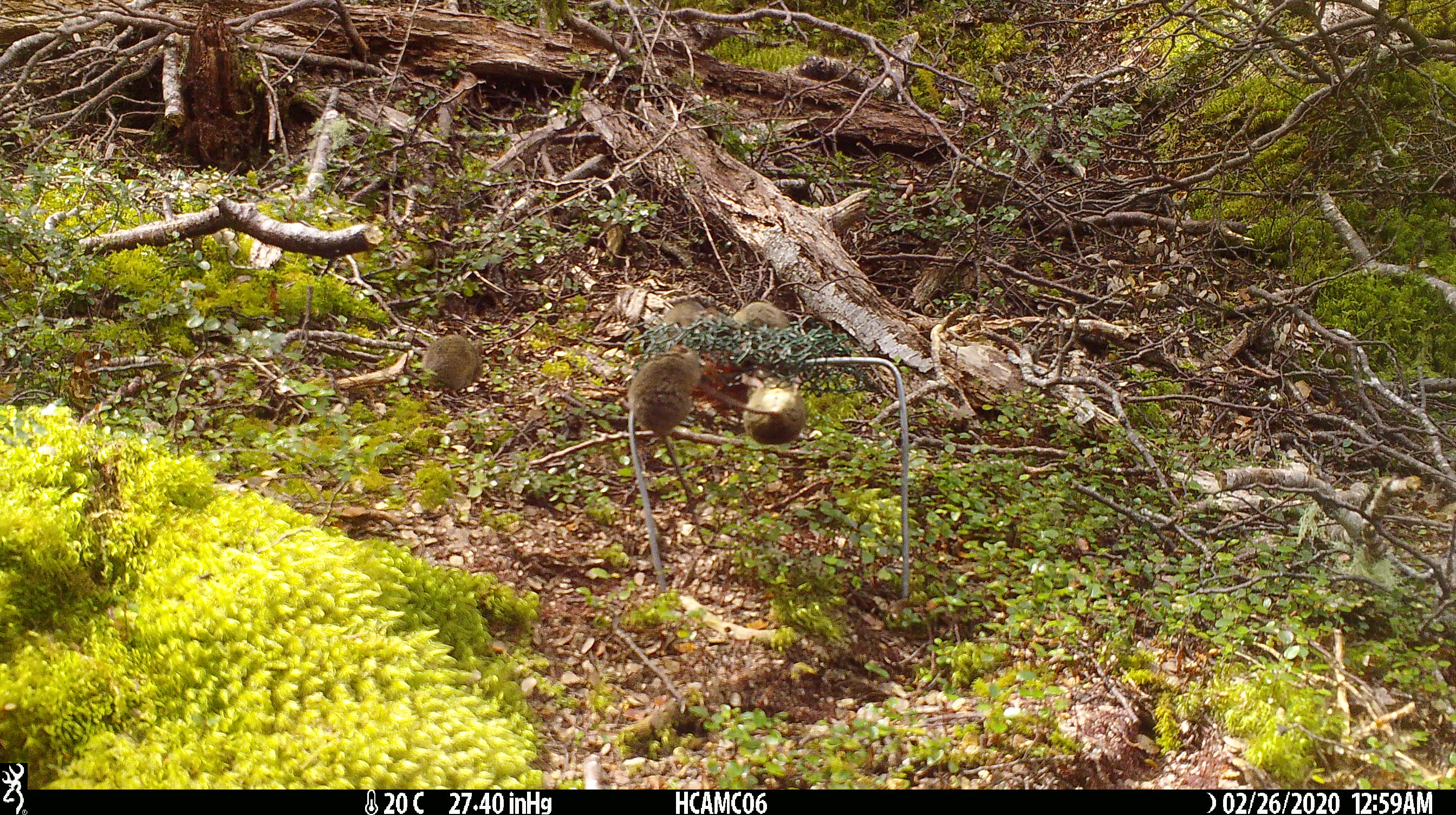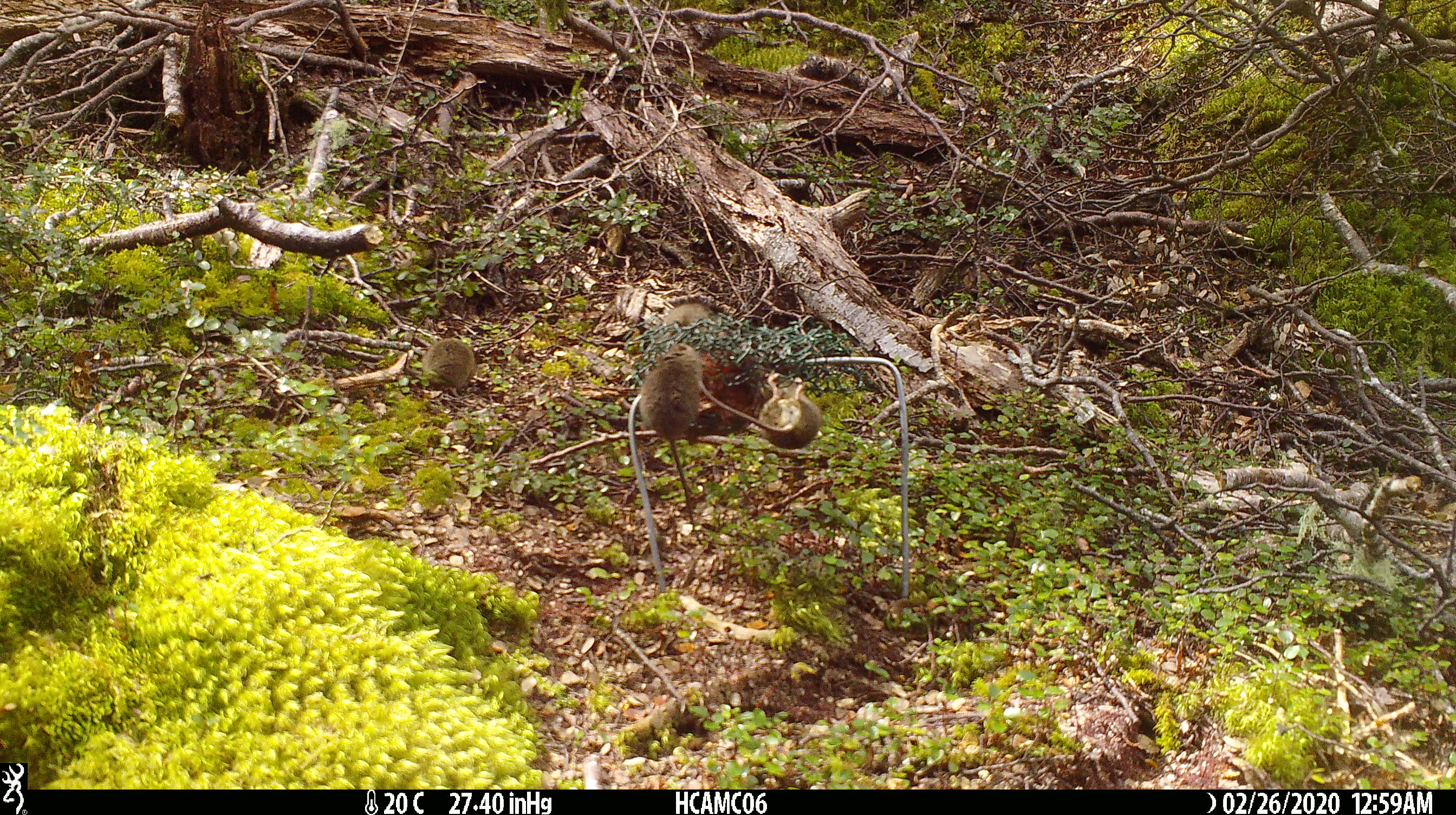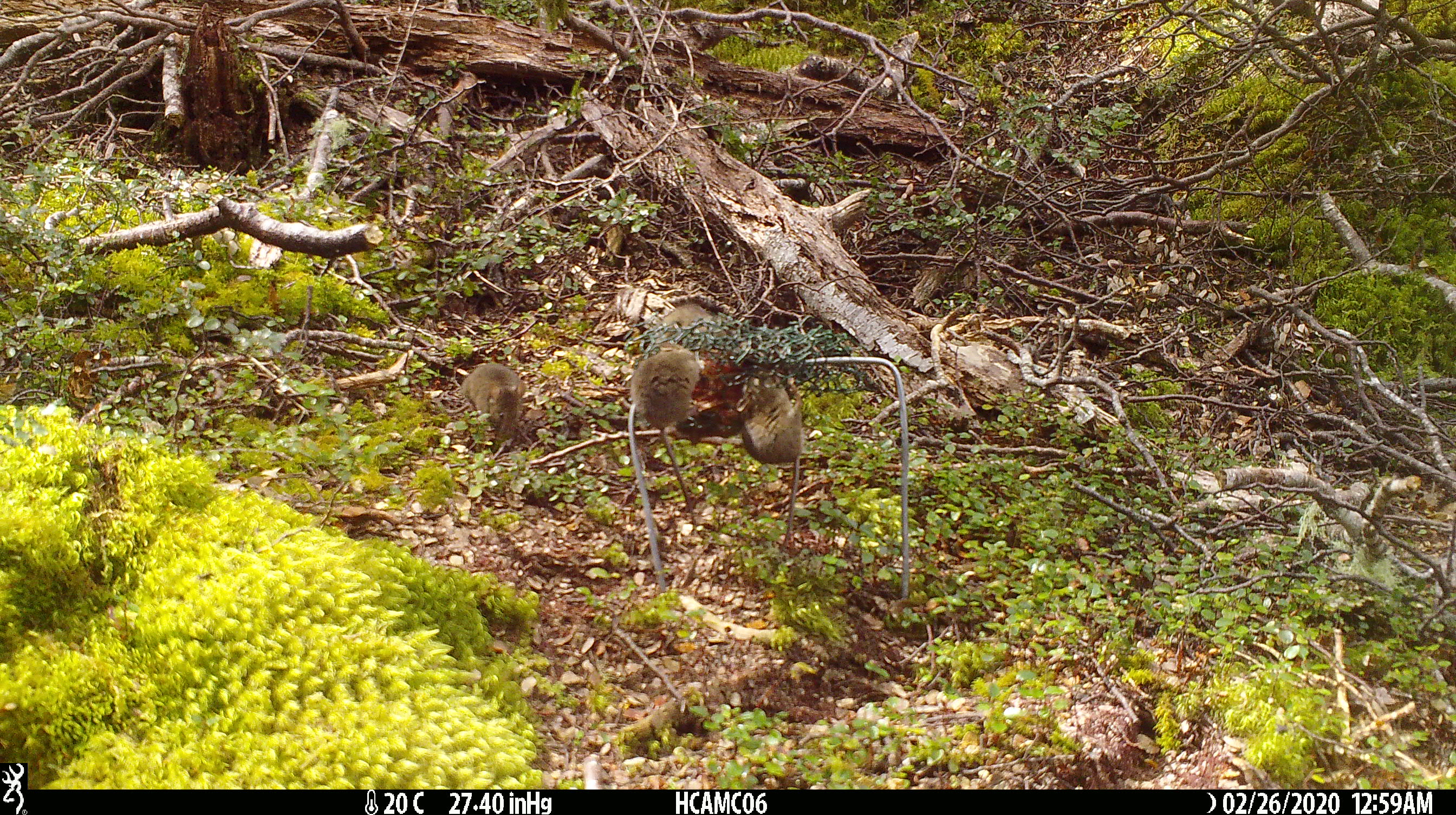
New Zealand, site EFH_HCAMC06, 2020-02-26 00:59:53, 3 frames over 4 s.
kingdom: Animalia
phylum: Chordata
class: Mammalia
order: Rodentia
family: Muridae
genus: Mus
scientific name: Mus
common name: mouse